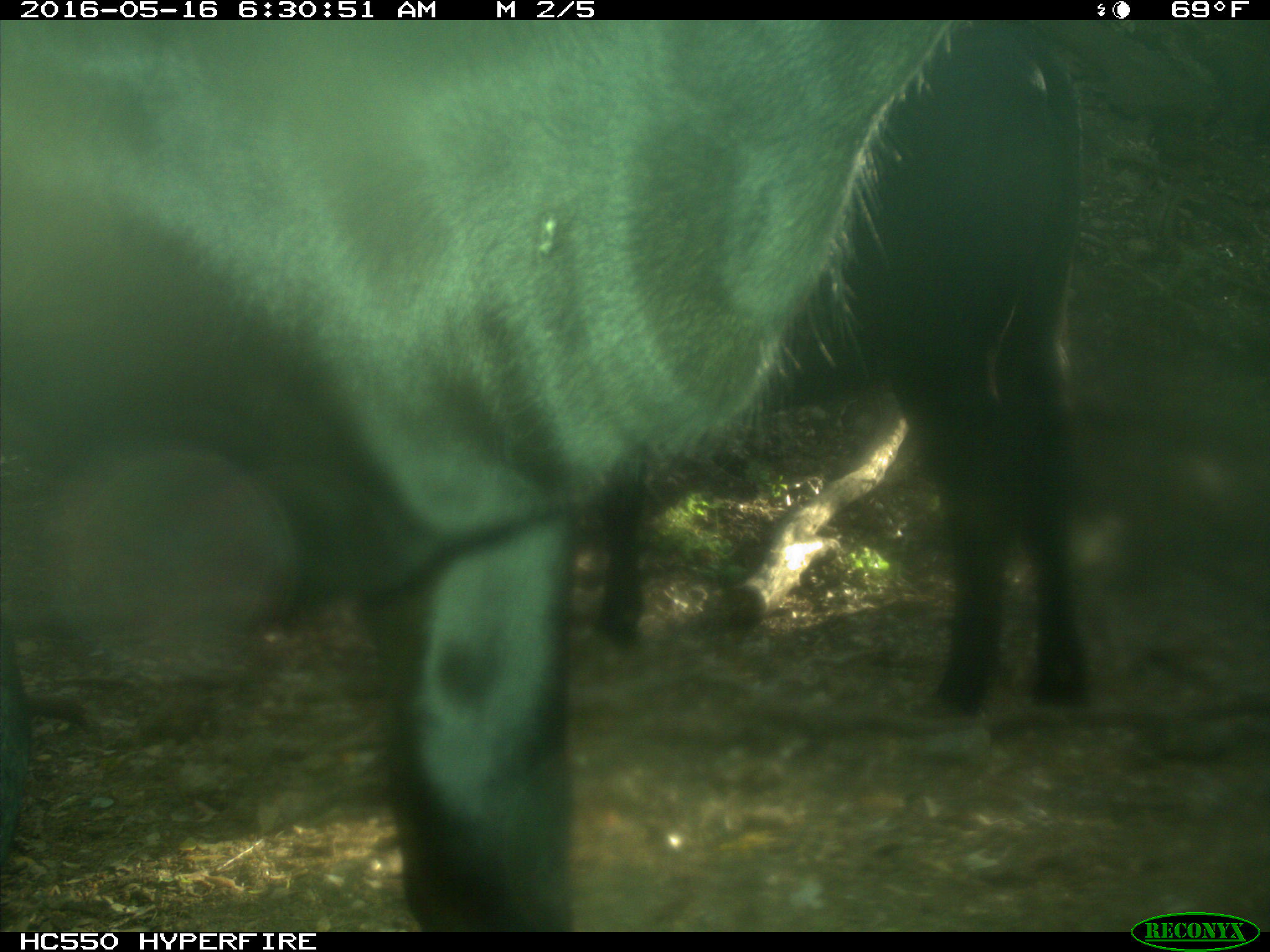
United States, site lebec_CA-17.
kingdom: Animalia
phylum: Chordata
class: Mammalia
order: Artiodactyla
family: Bovidae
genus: Bos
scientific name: Bos taurus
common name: domestic cow